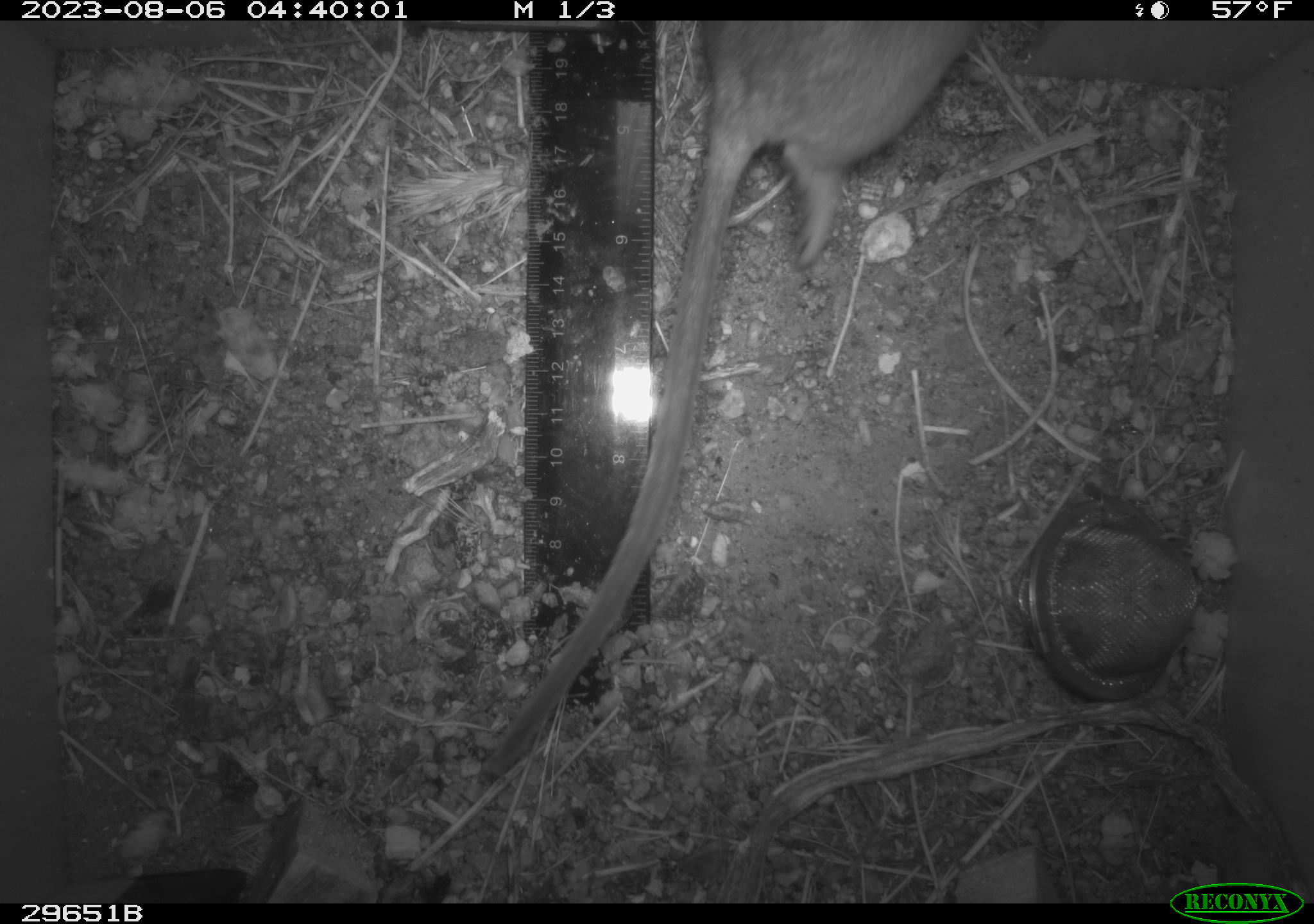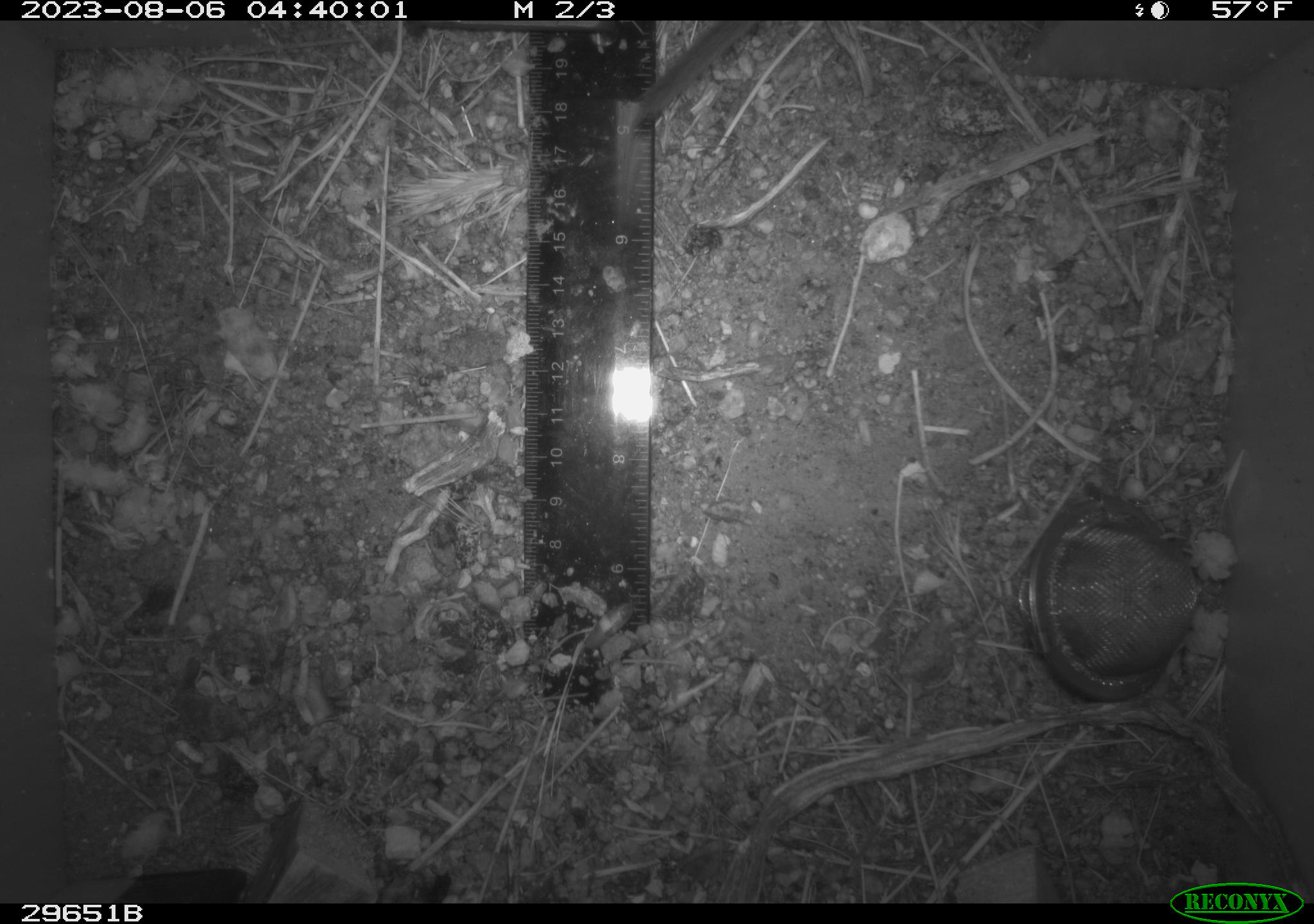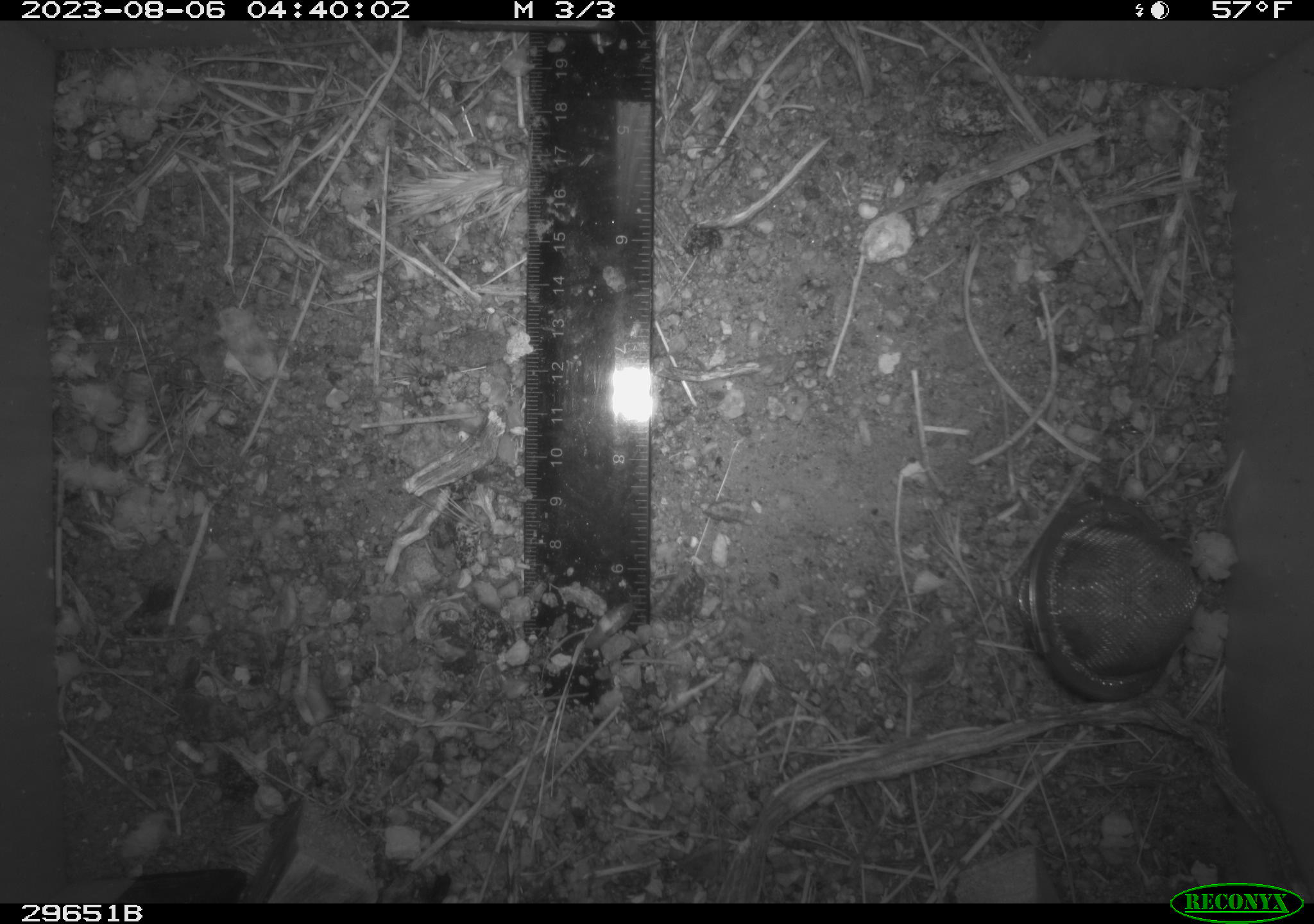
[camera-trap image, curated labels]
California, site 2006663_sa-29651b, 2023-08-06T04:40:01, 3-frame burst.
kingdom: Animalia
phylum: Chordata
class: Mammalia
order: Rodentia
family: Cricetidae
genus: Neotoma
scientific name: Neotoma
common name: pack rat or woodrat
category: neotoma species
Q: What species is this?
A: Neotoma species (pack rat or woodrat) (Neotoma).